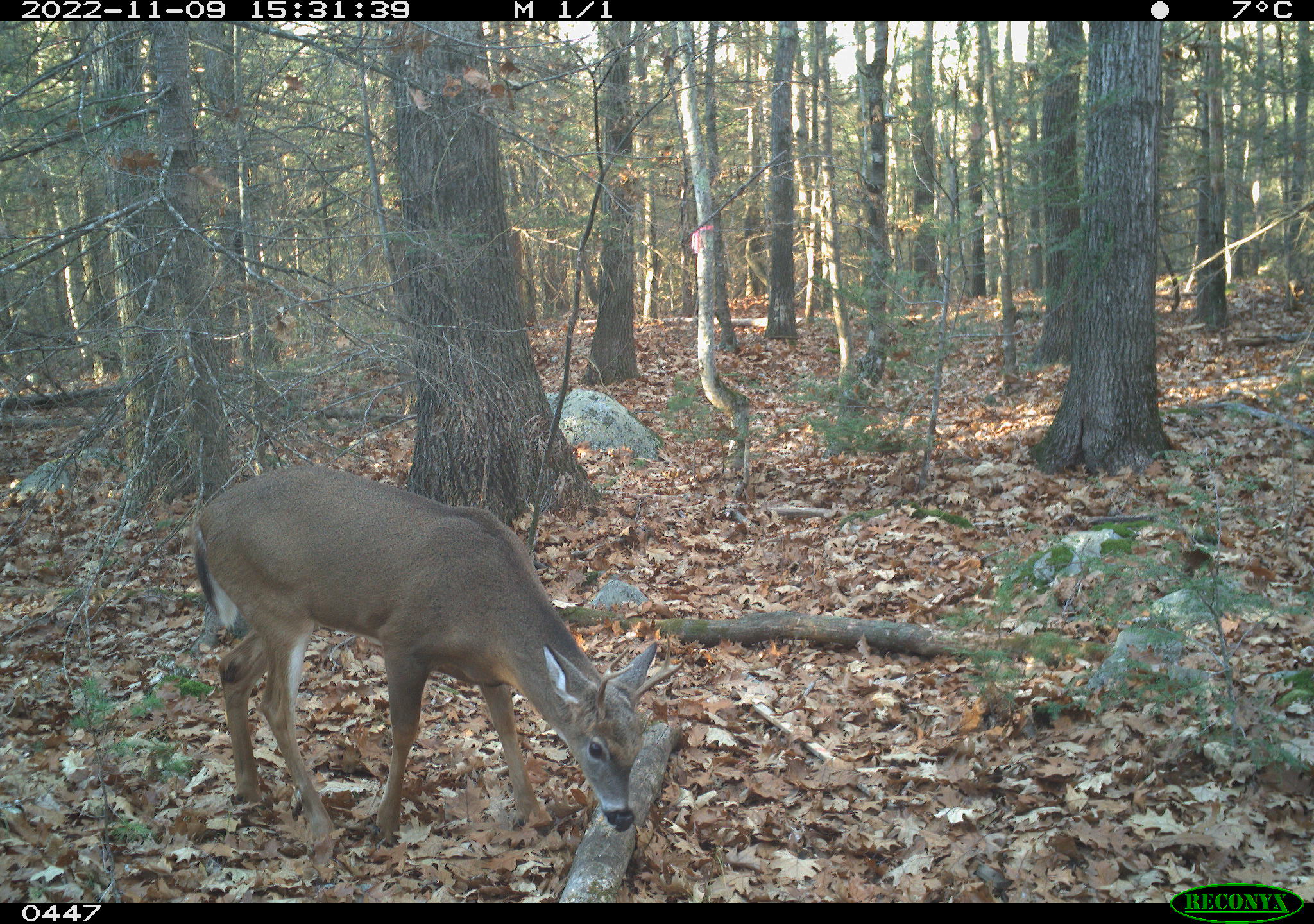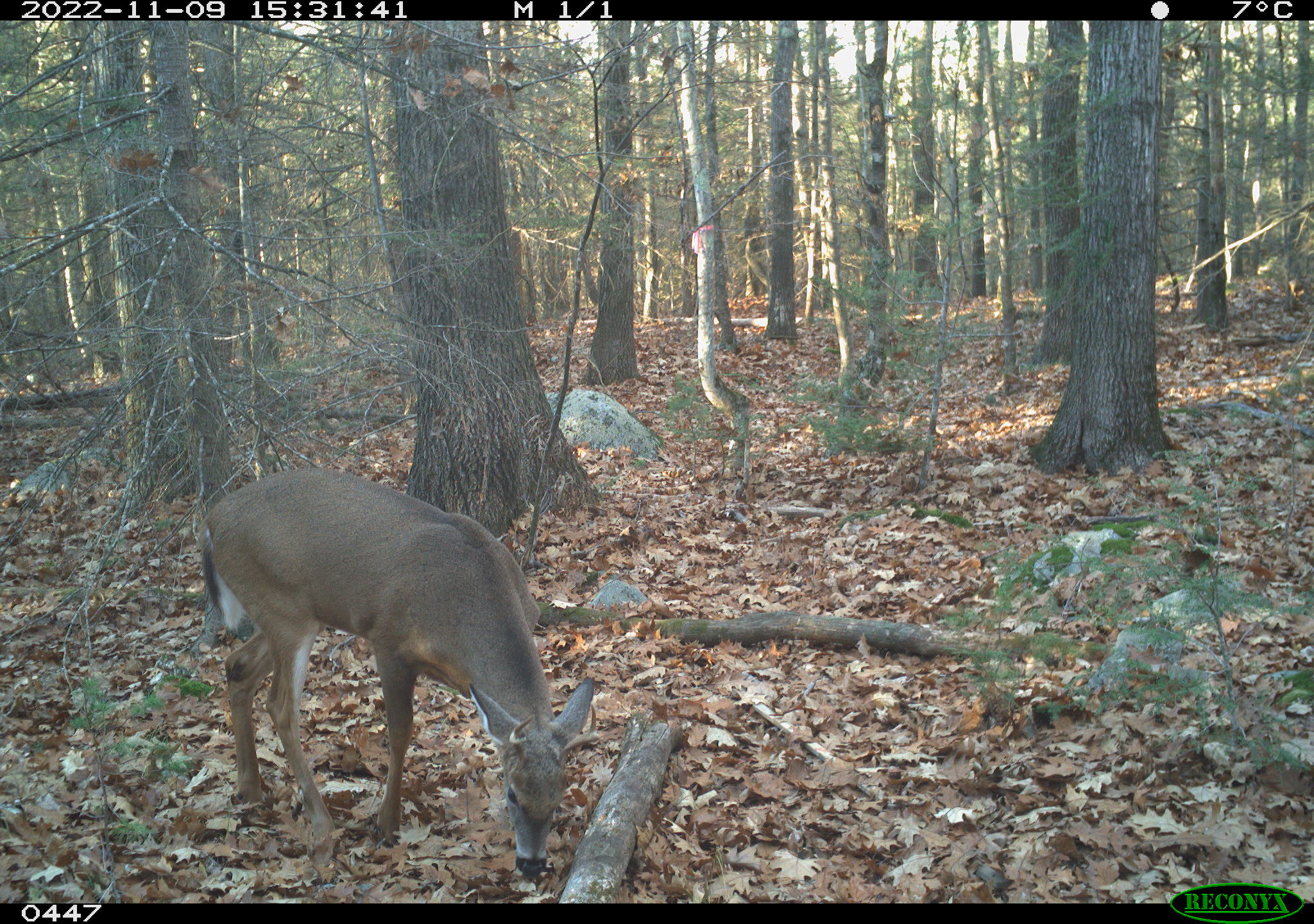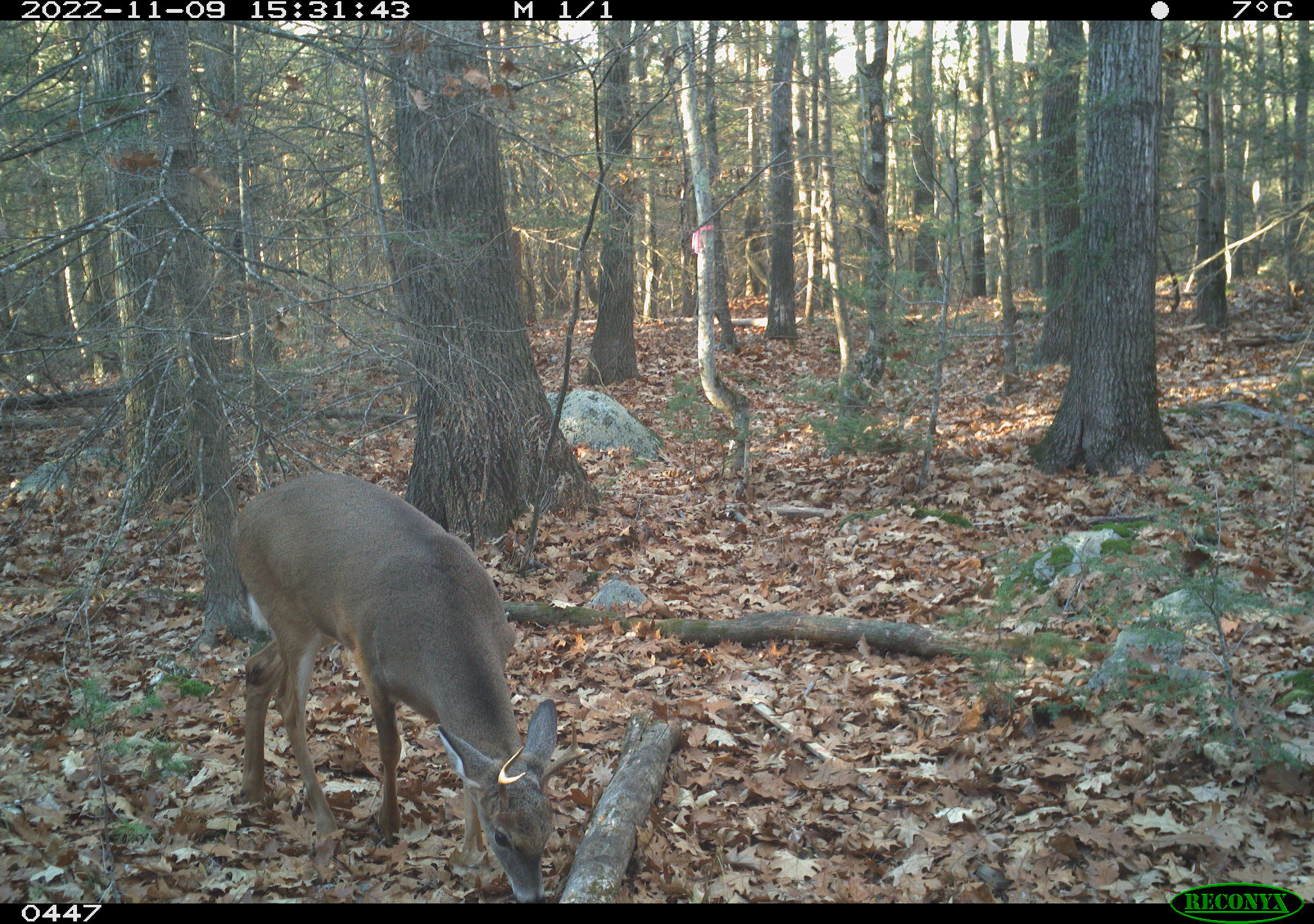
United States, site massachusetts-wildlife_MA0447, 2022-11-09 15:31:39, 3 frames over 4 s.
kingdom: Animalia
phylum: Chordata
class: Mammalia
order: Artiodactyla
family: Cervidae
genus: Odocoileus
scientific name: Odocoileus virginianus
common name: white-tailed deer